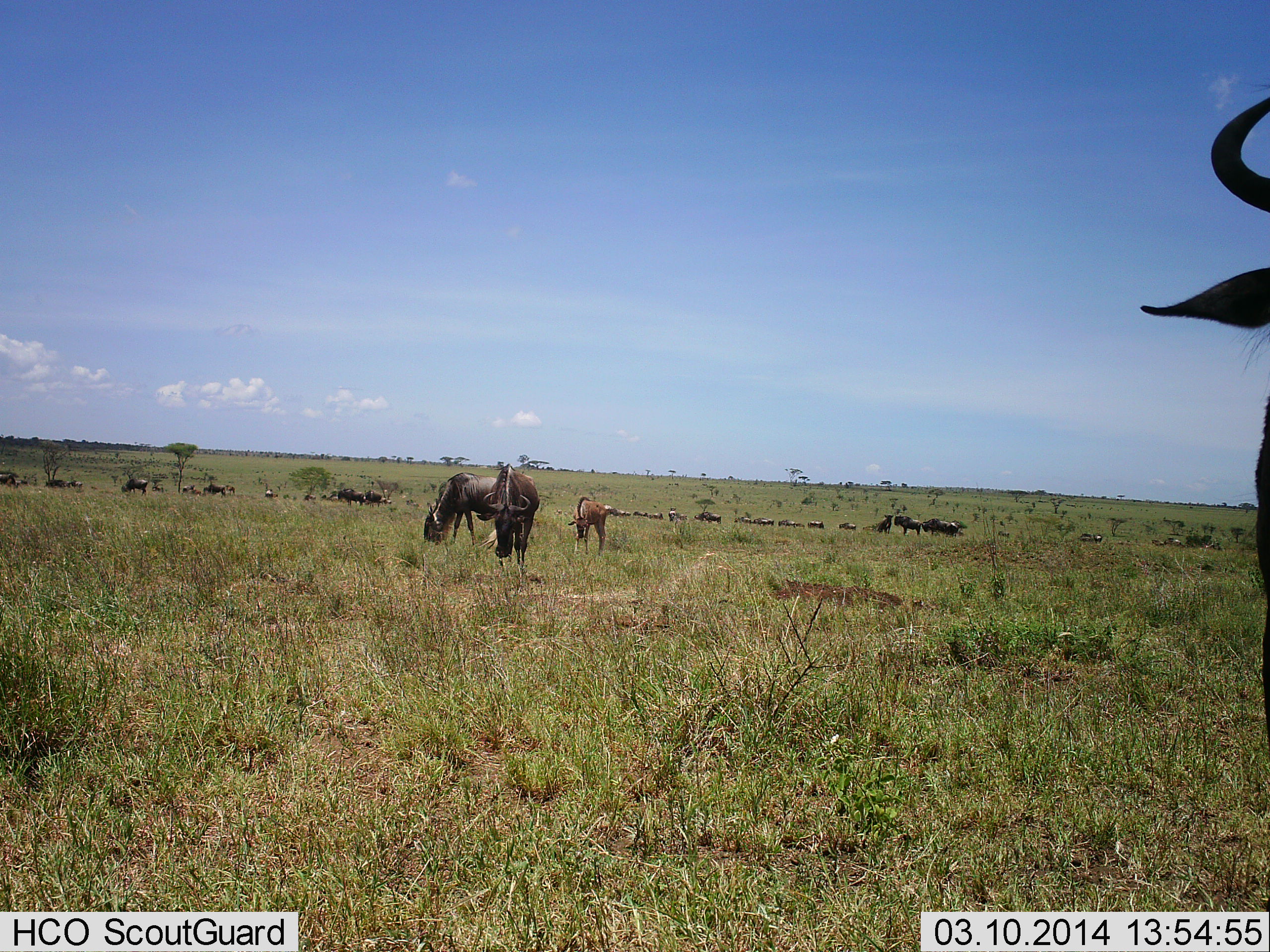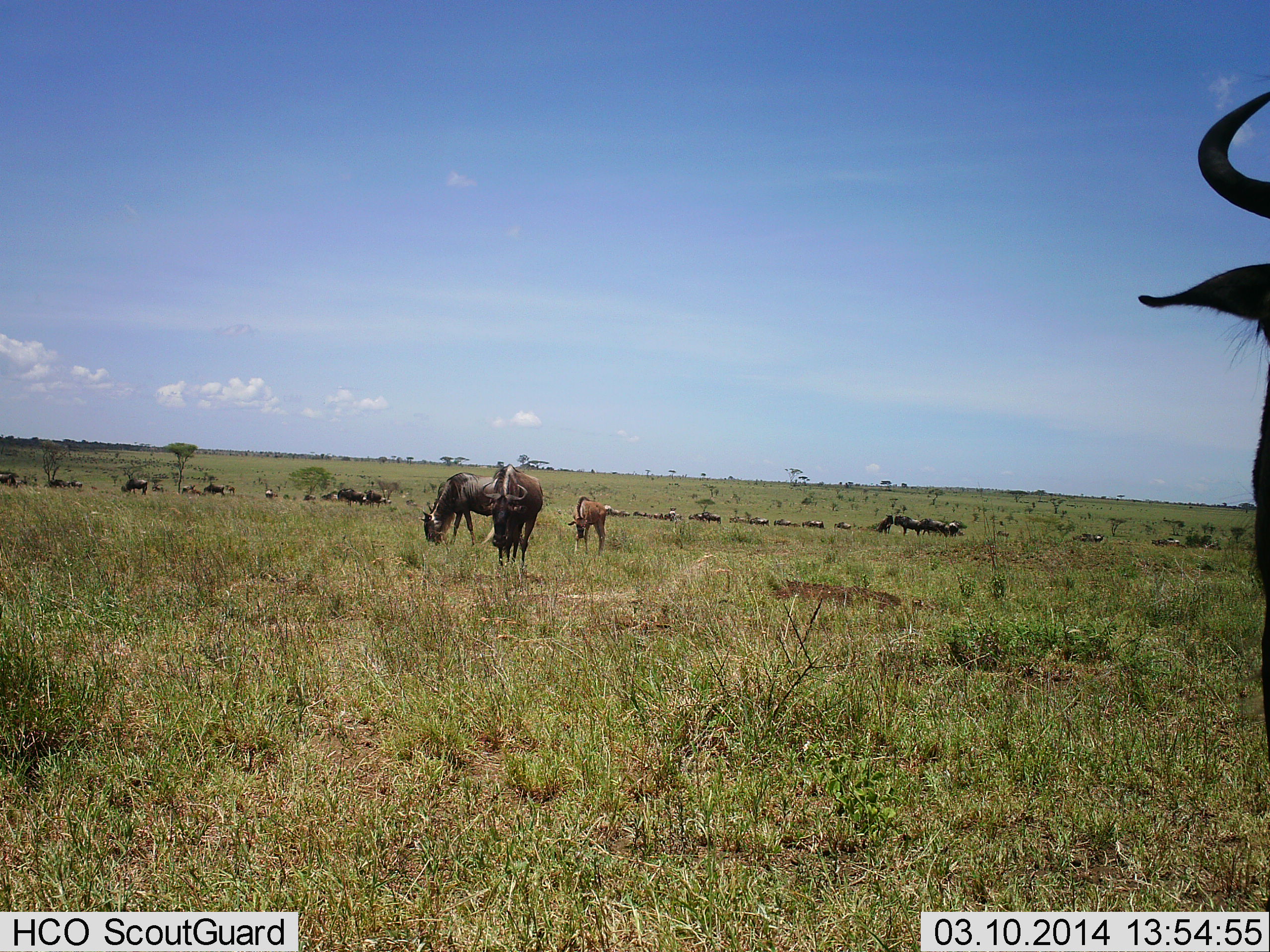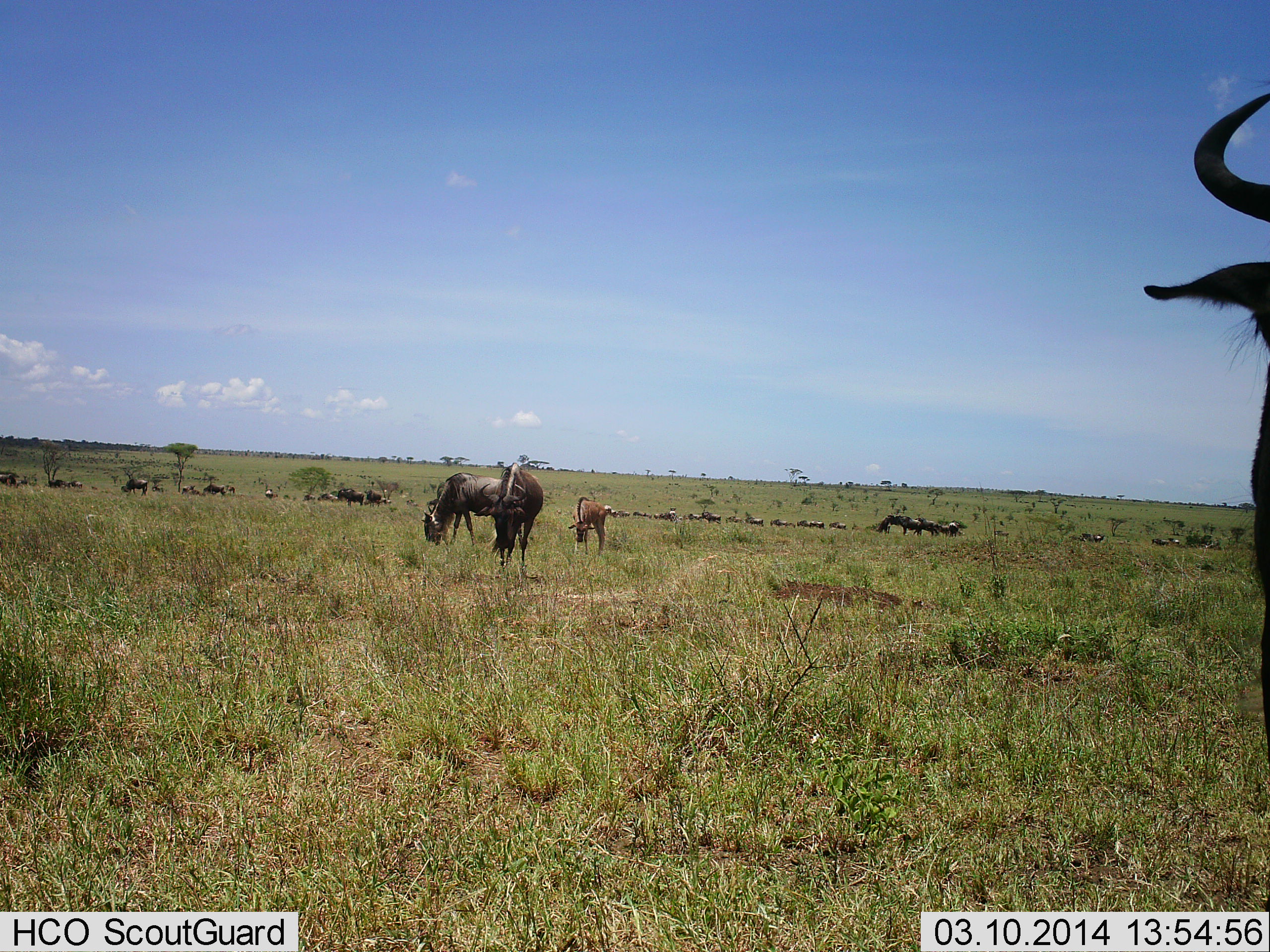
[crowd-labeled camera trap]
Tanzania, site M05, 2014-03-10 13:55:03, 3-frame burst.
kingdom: Animalia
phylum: Chordata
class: Mammalia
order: Artiodactyla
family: Bovidae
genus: Connochaetes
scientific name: Connochaetes taurinus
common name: blue wildebeest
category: wildebeest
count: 11-50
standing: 50%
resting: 10%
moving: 70%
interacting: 20%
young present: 10%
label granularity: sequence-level